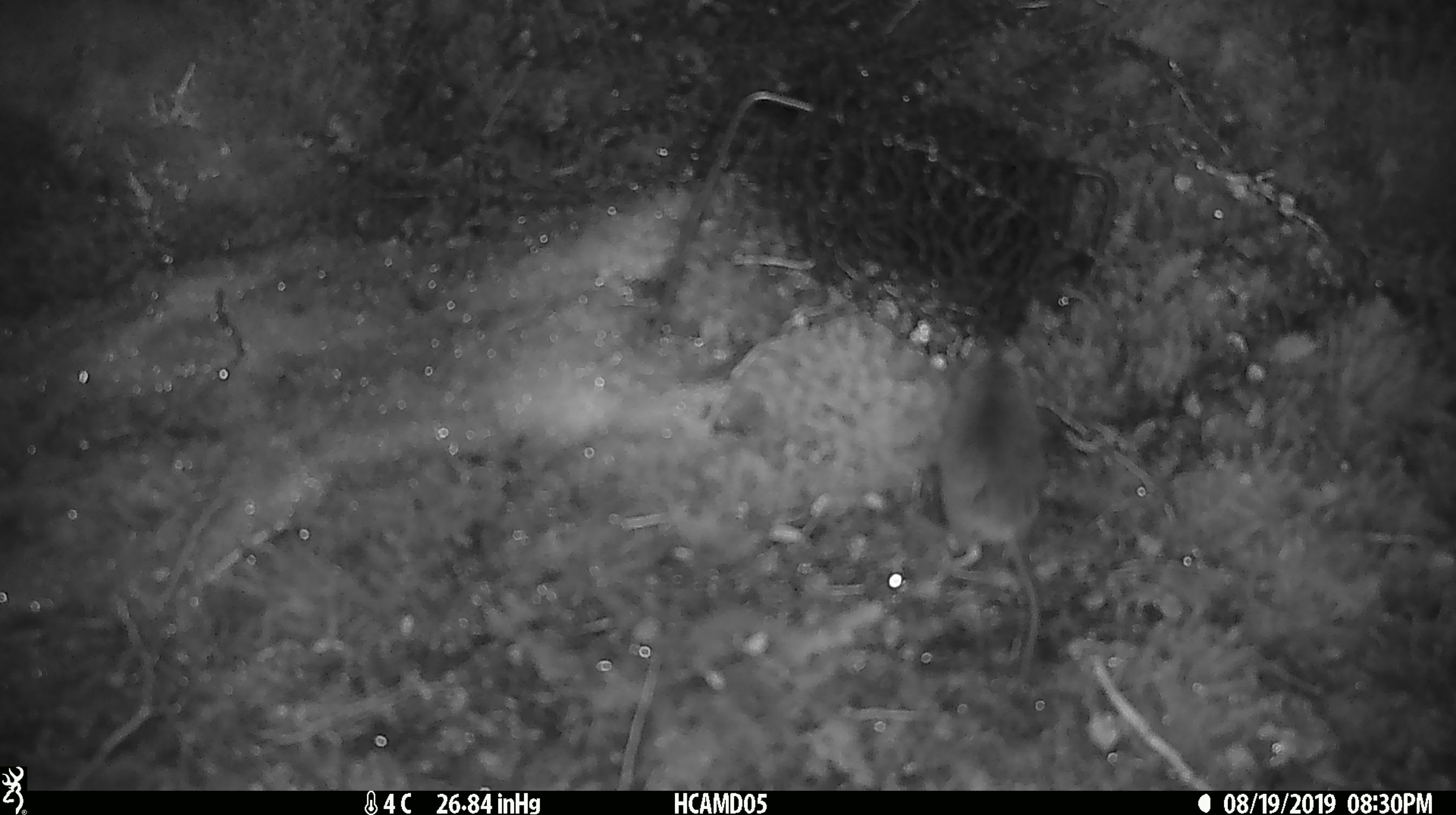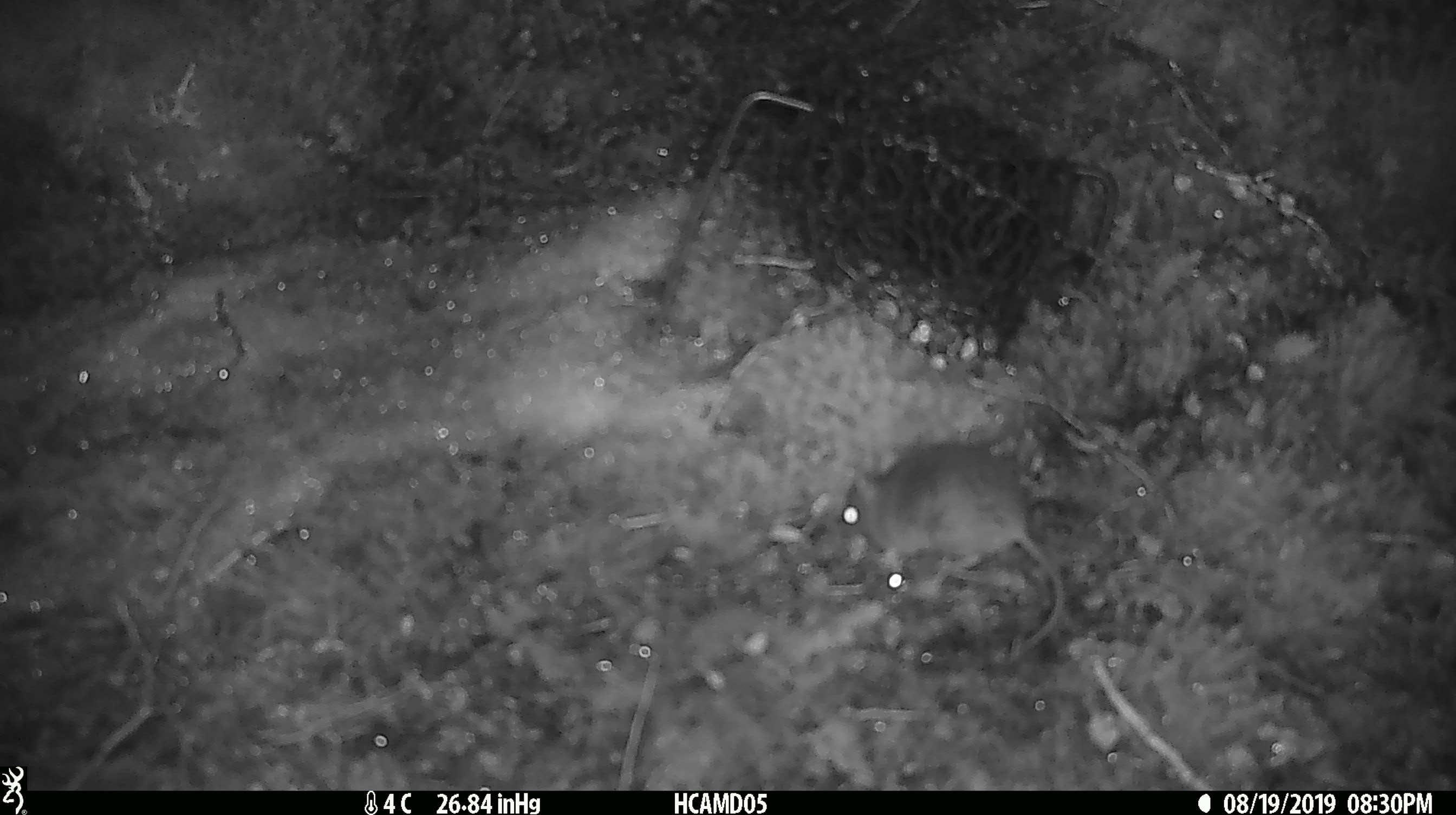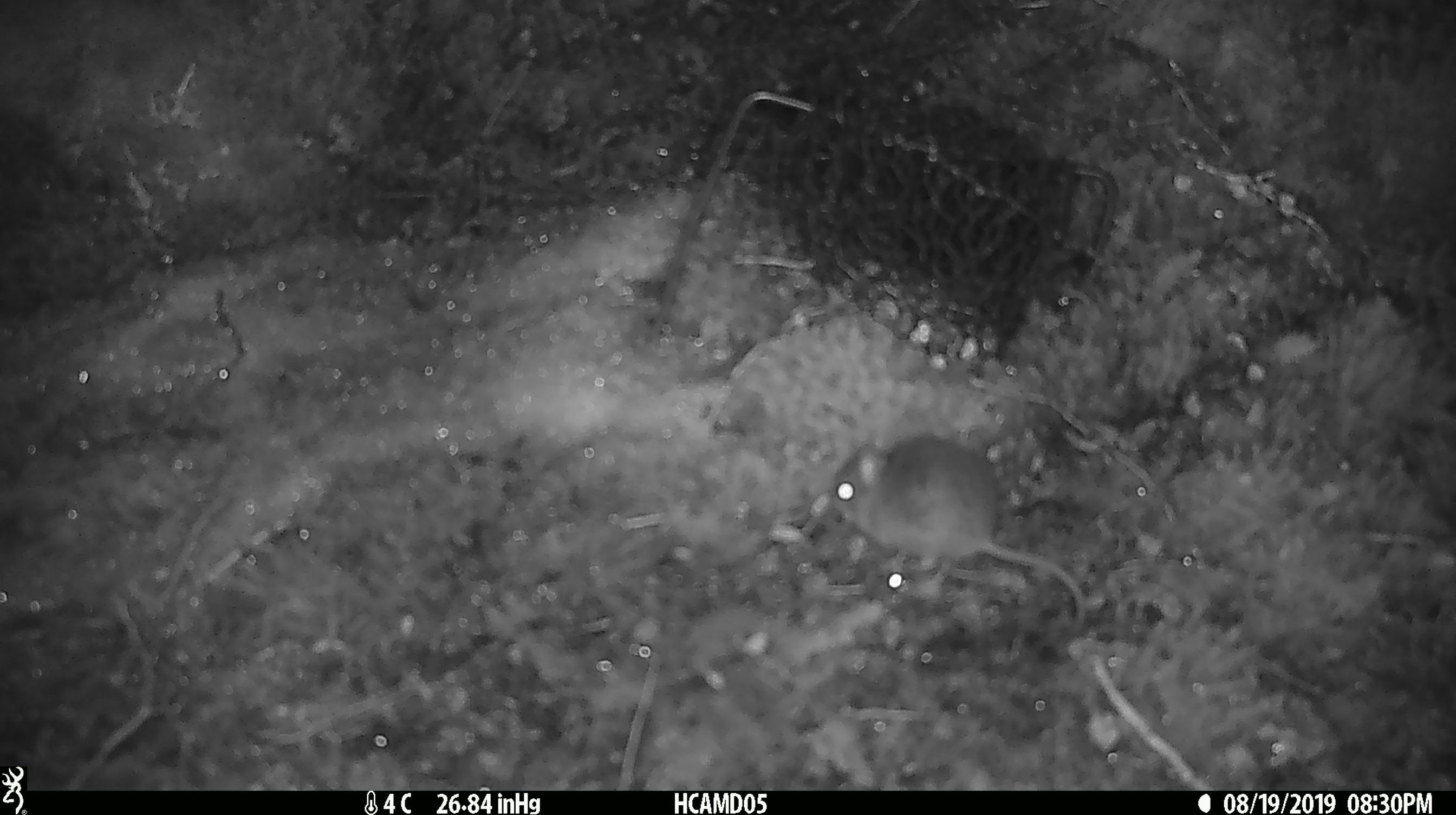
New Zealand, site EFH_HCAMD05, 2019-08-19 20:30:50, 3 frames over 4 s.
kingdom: Animalia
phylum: Chordata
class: Mammalia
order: Rodentia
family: Muridae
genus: Mus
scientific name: Mus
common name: mouse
Mouse (Mus).